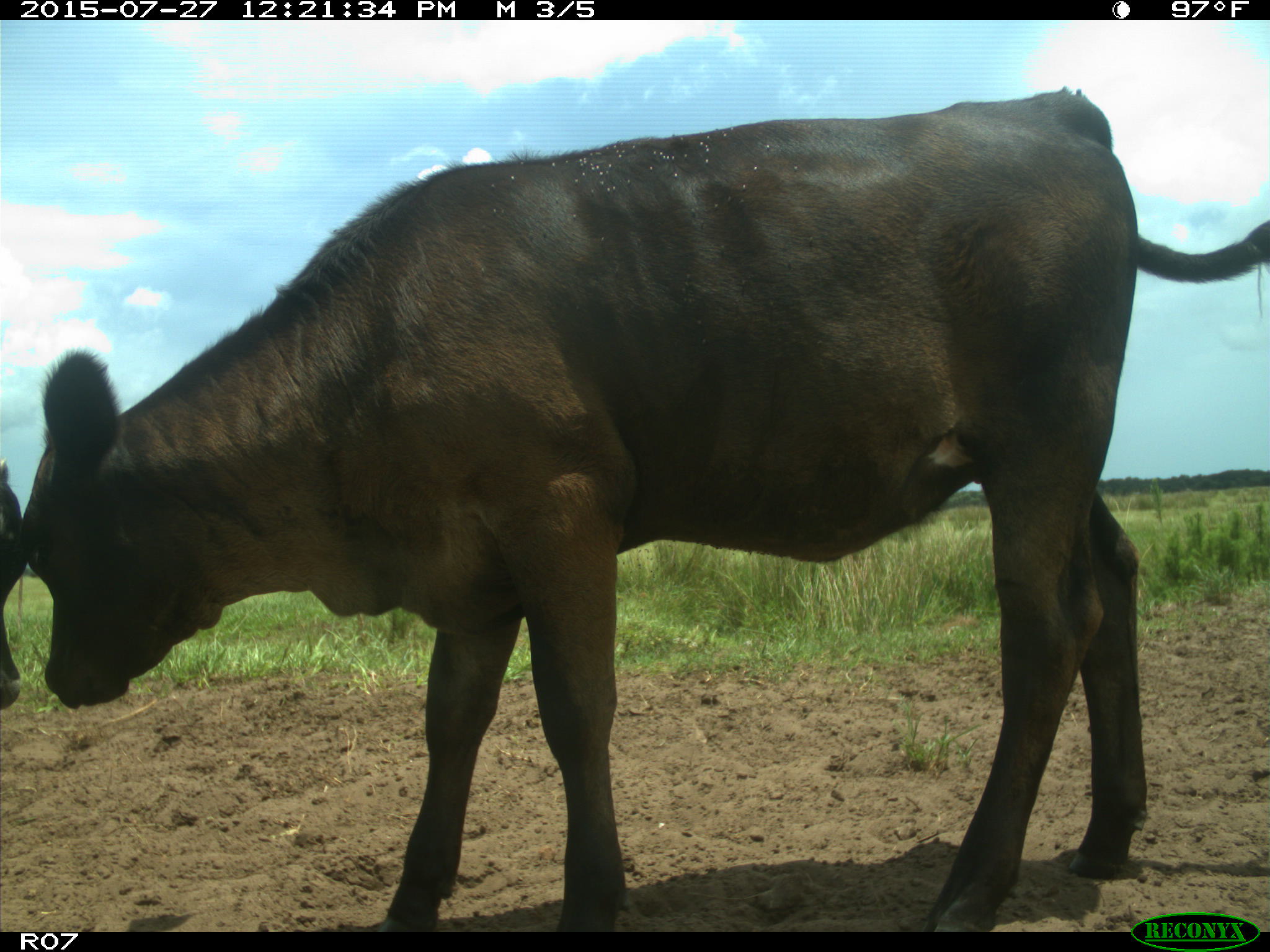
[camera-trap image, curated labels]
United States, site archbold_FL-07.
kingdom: Animalia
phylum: Chordata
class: Mammalia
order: Artiodactyla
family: Bovidae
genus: Bos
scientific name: Bos taurus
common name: domestic cow